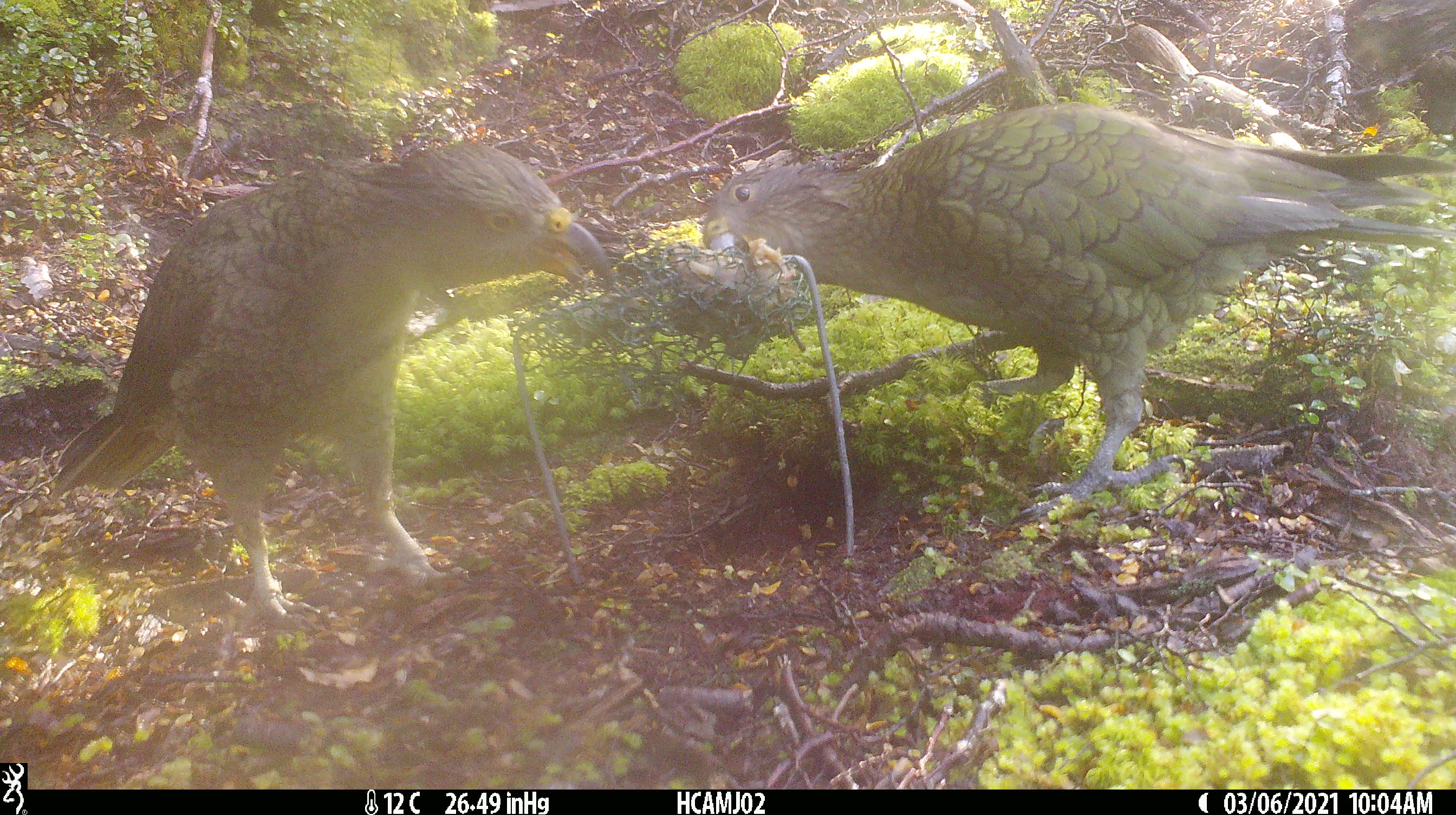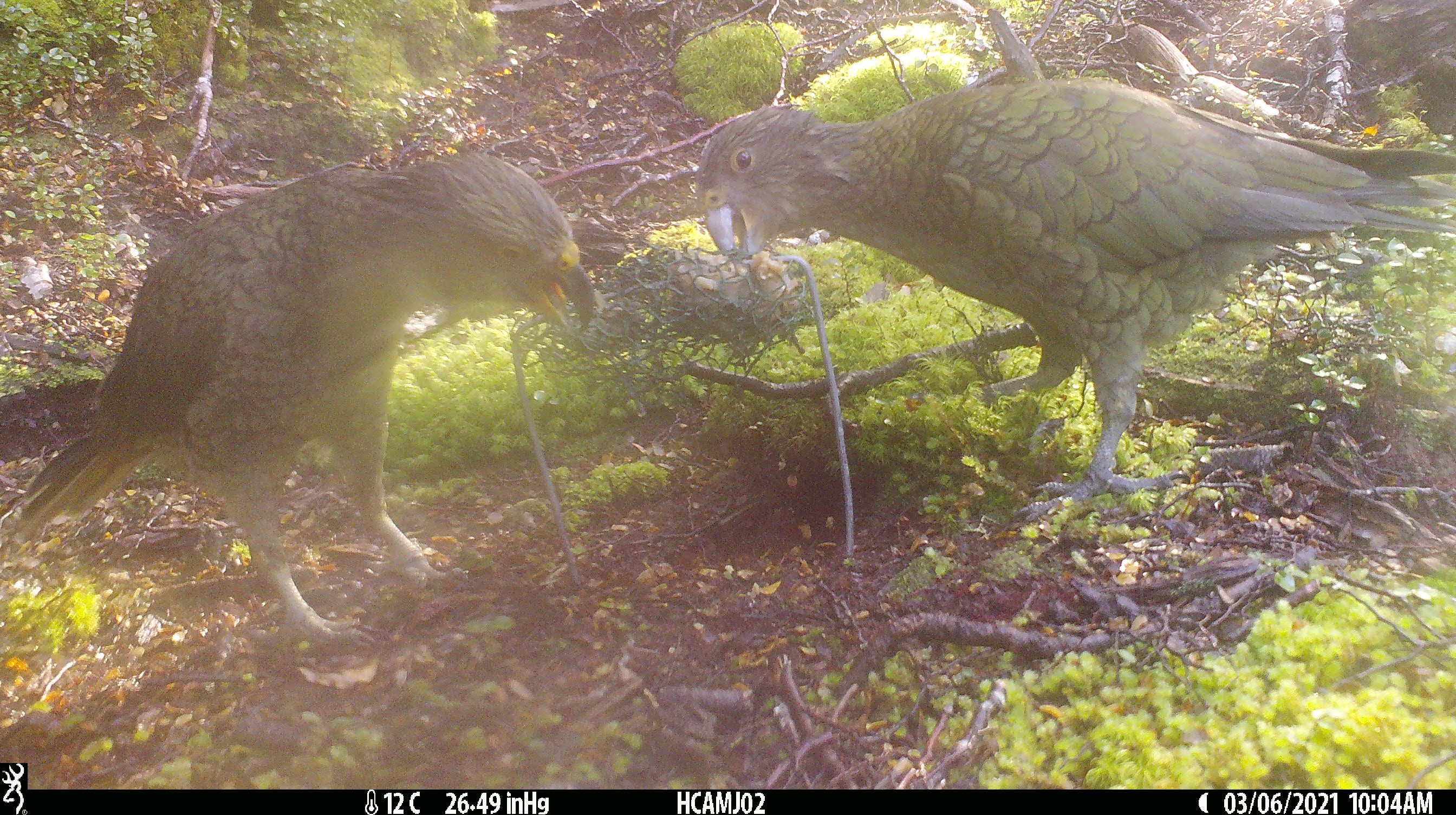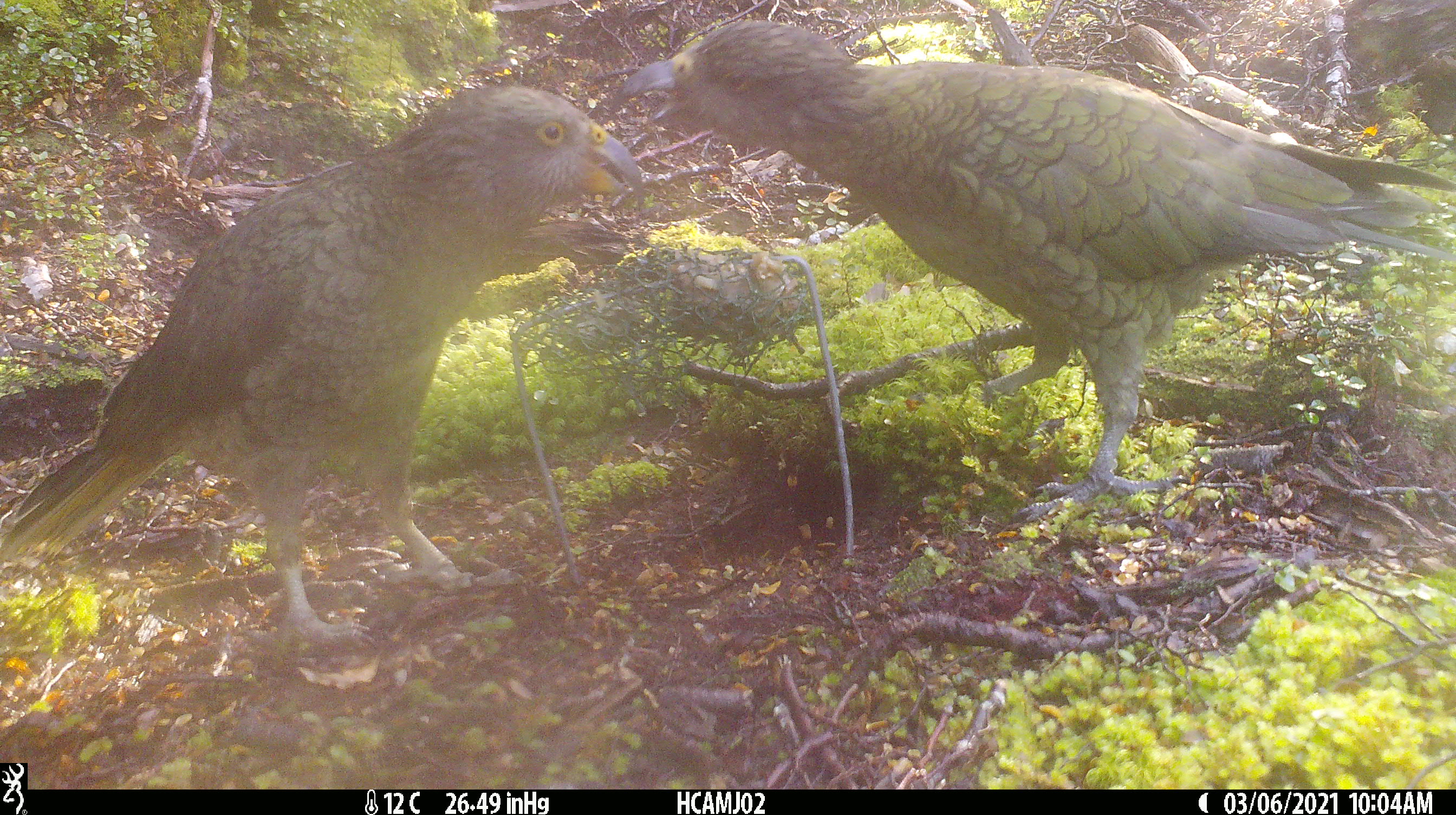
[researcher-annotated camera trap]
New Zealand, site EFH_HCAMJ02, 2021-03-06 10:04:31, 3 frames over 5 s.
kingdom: Animalia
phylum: Chordata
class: Aves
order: Psittaciformes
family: Strigopidae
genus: Nestor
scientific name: Nestor notabilis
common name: kea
Kea (Nestor notabilis).